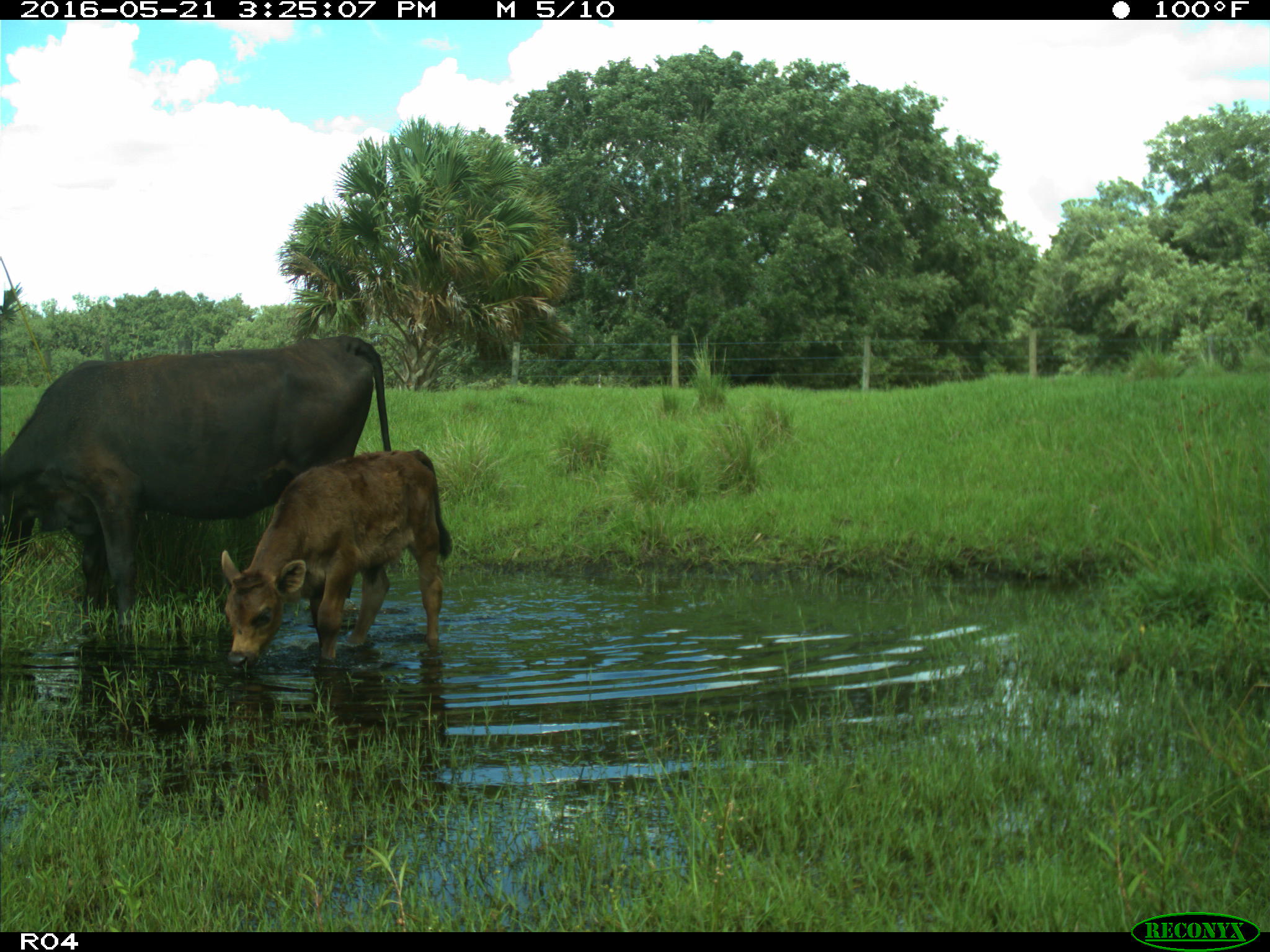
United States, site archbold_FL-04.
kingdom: Animalia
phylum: Chordata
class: Mammalia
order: Artiodactyla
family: Bovidae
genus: Bos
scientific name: Bos taurus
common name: domestic cow